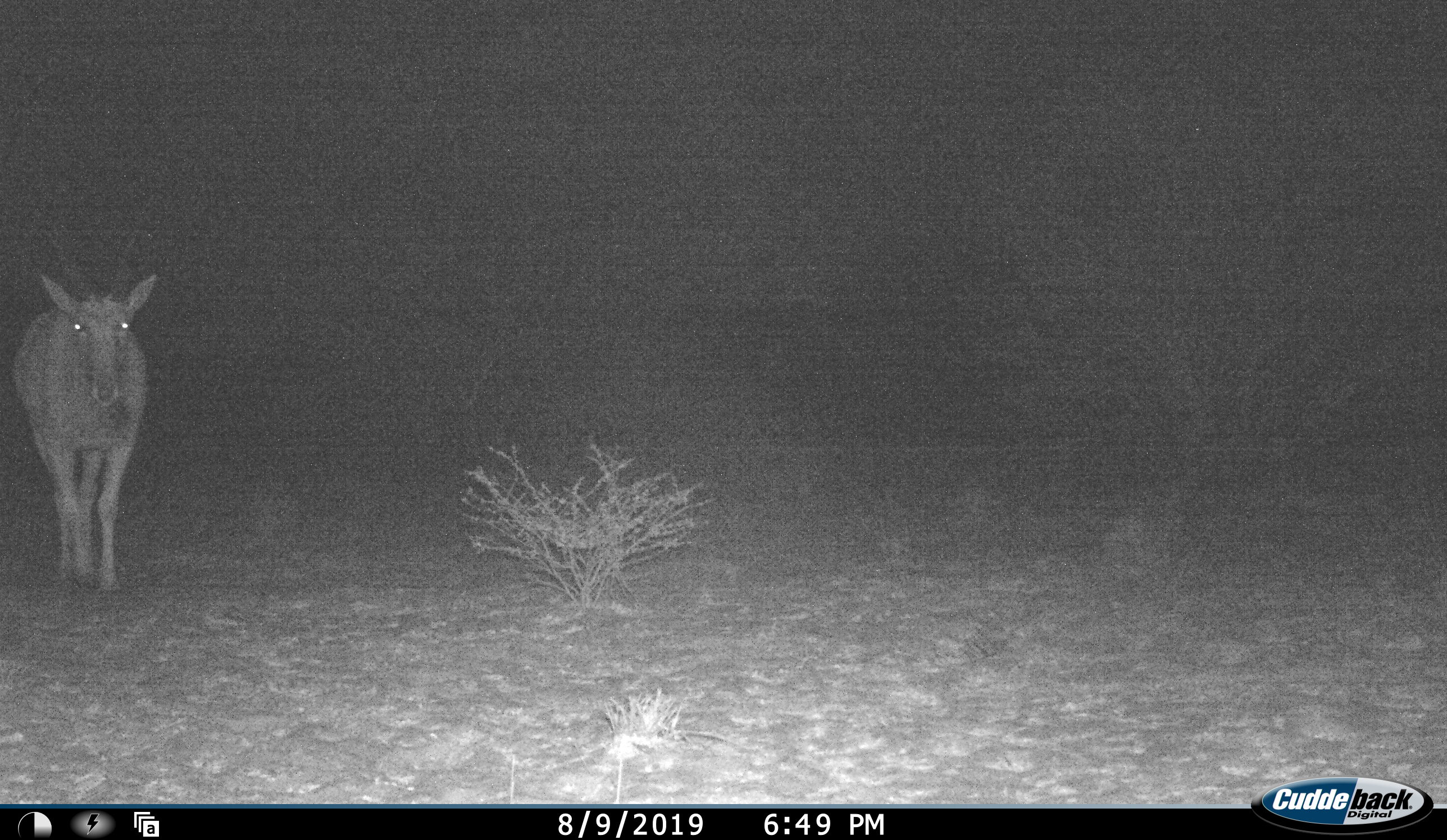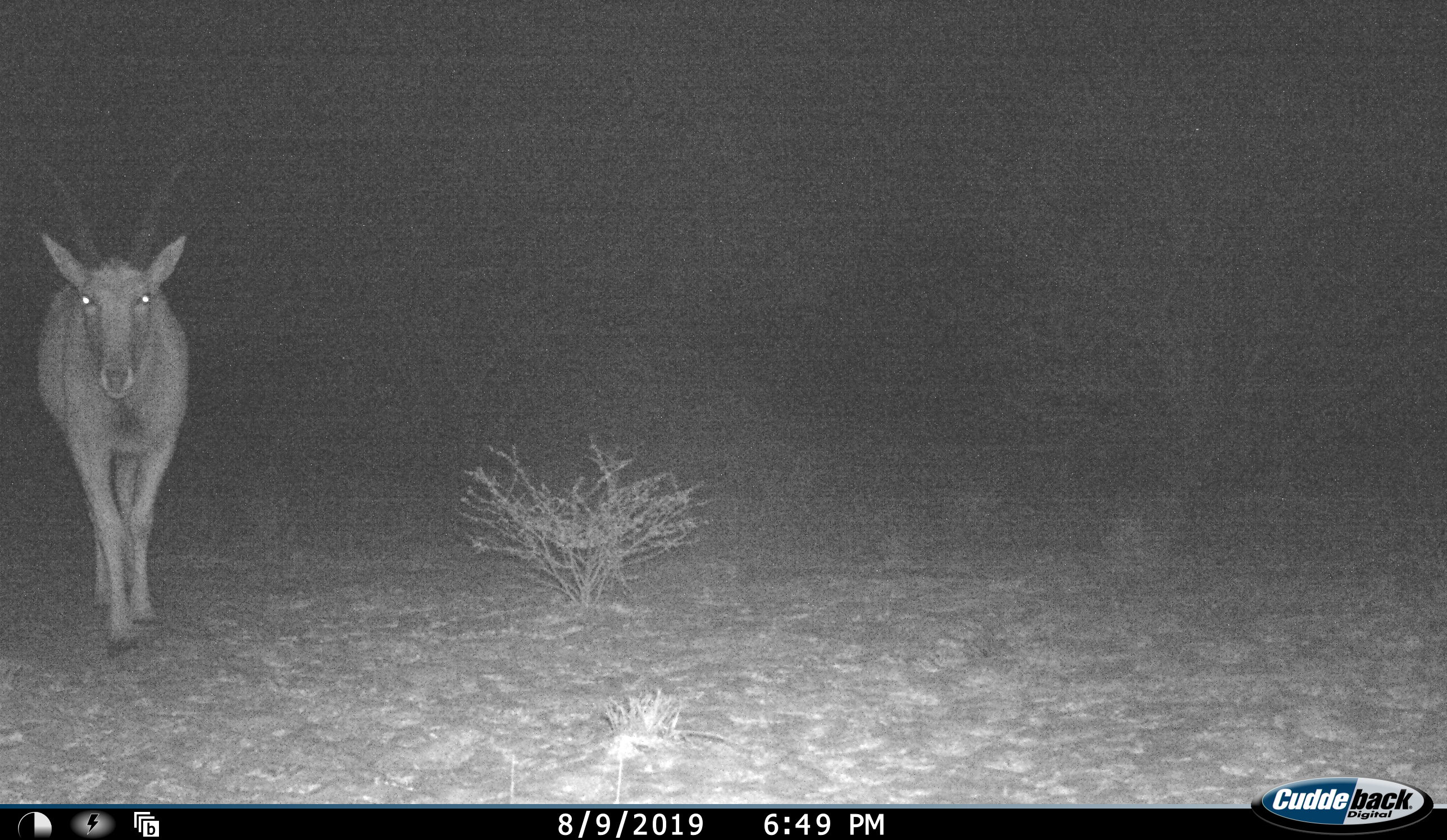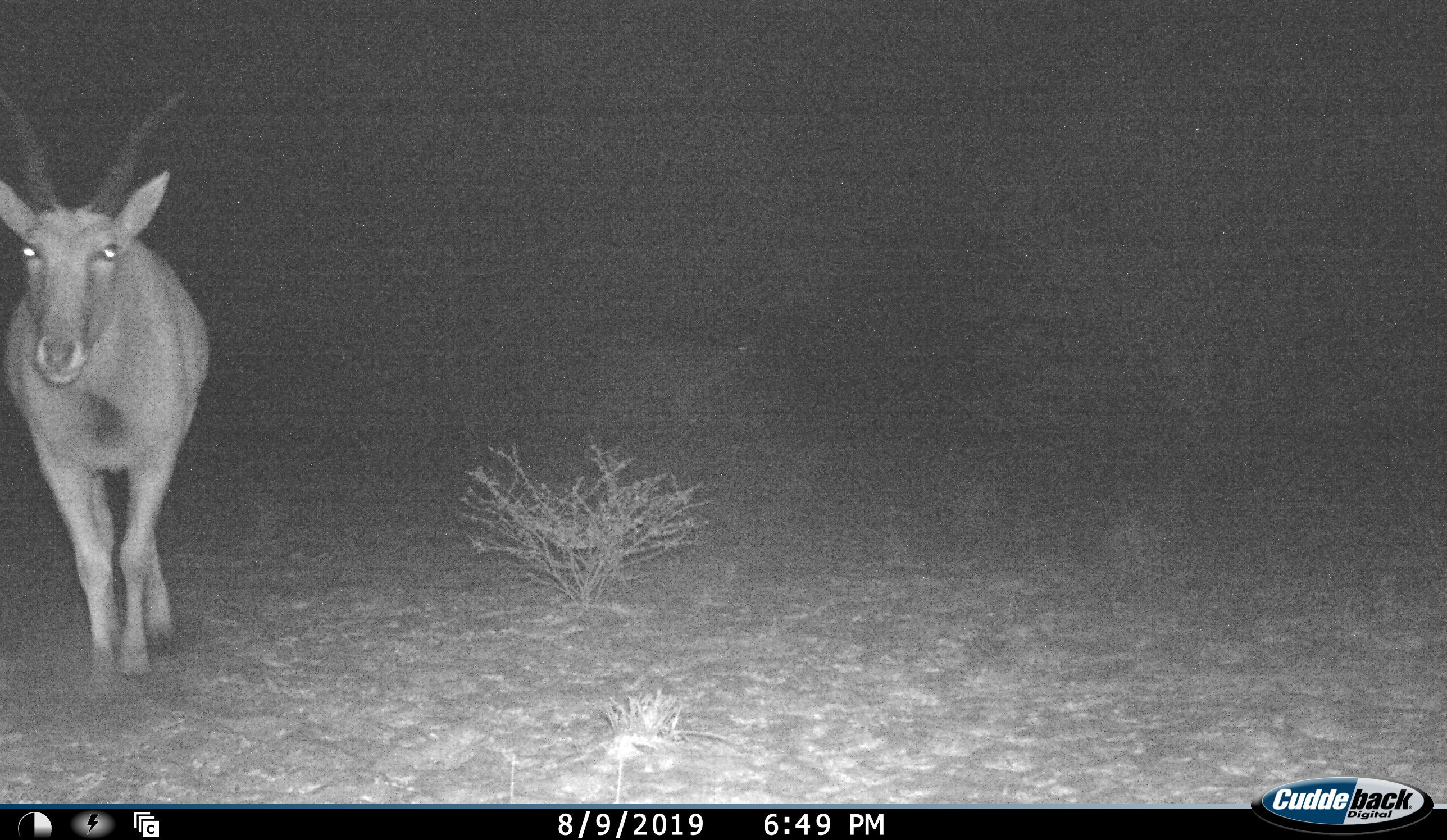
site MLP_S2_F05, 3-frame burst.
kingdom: Animalia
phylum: Chordata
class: Mammalia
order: Artiodactyla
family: Bovidae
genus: Tragelaphus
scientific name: Tragelaphus oryx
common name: eland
Eland (Tragelaphus oryx), count 1. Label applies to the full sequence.